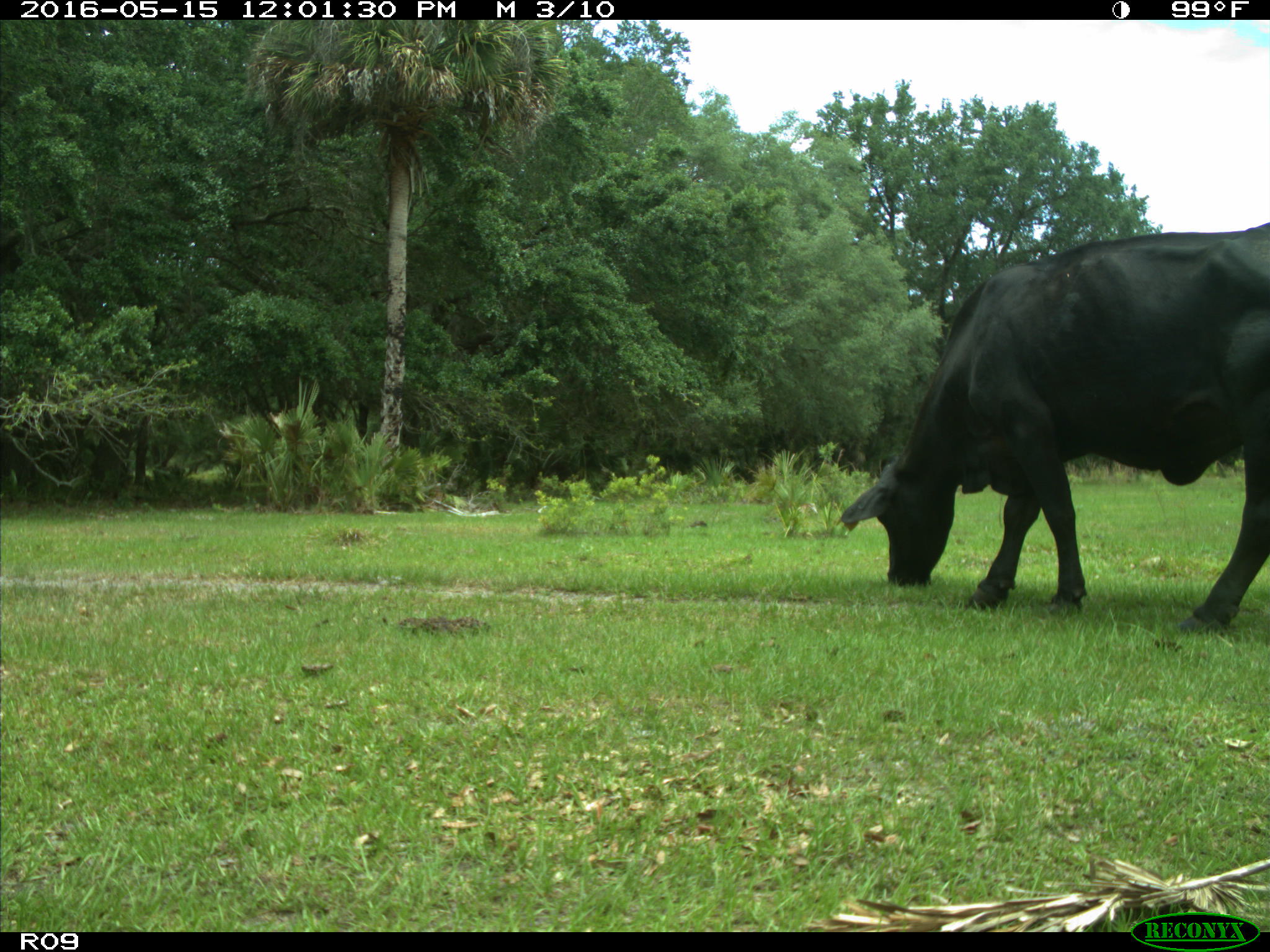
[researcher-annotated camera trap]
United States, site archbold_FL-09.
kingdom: Animalia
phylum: Chordata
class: Mammalia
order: Artiodactyla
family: Bovidae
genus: Bos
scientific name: Bos taurus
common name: domestic cow